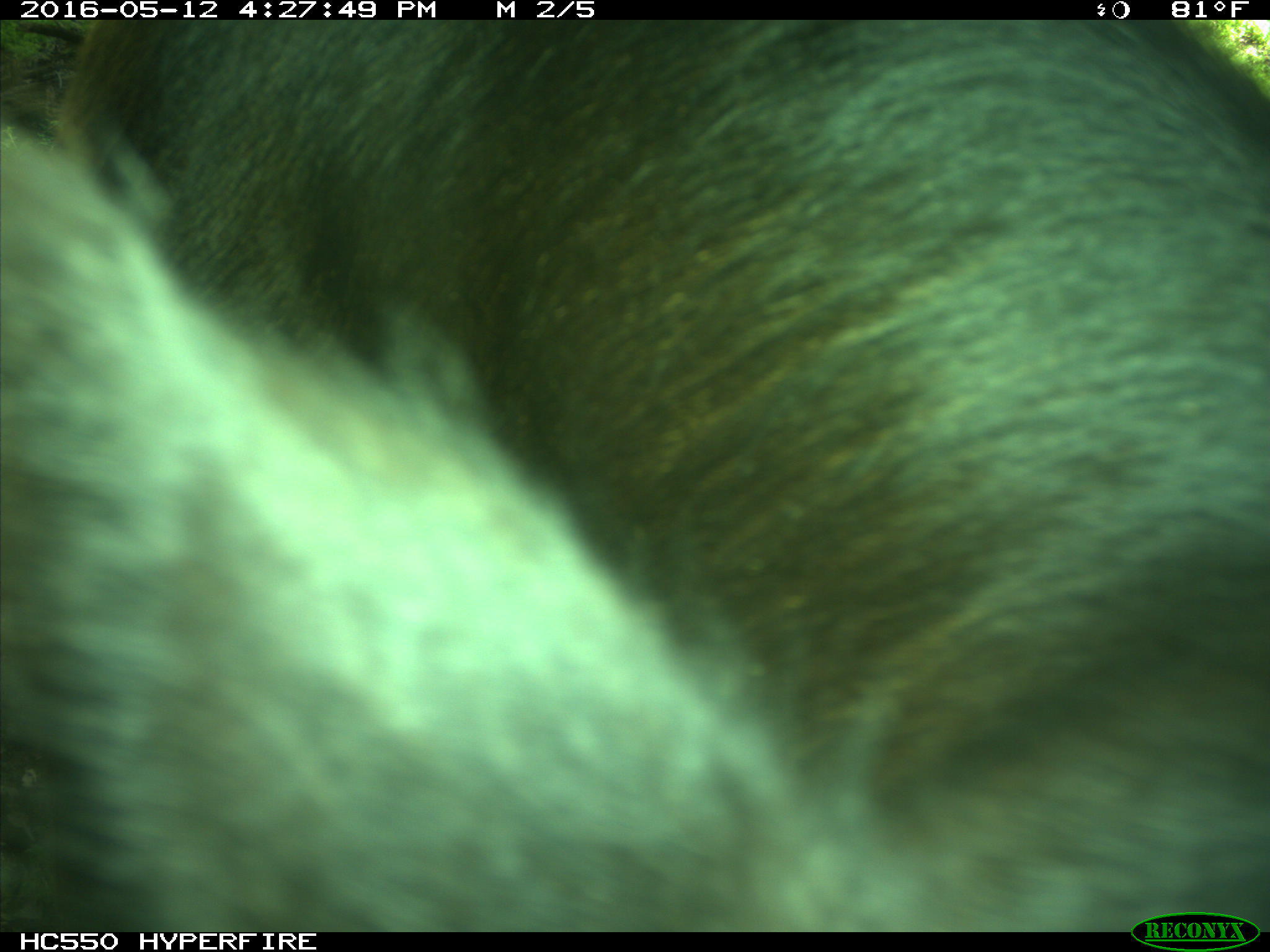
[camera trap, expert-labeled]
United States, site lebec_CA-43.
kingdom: Animalia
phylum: Chordata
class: Mammalia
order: Artiodactyla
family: Bovidae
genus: Bos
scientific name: Bos taurus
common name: domestic cow